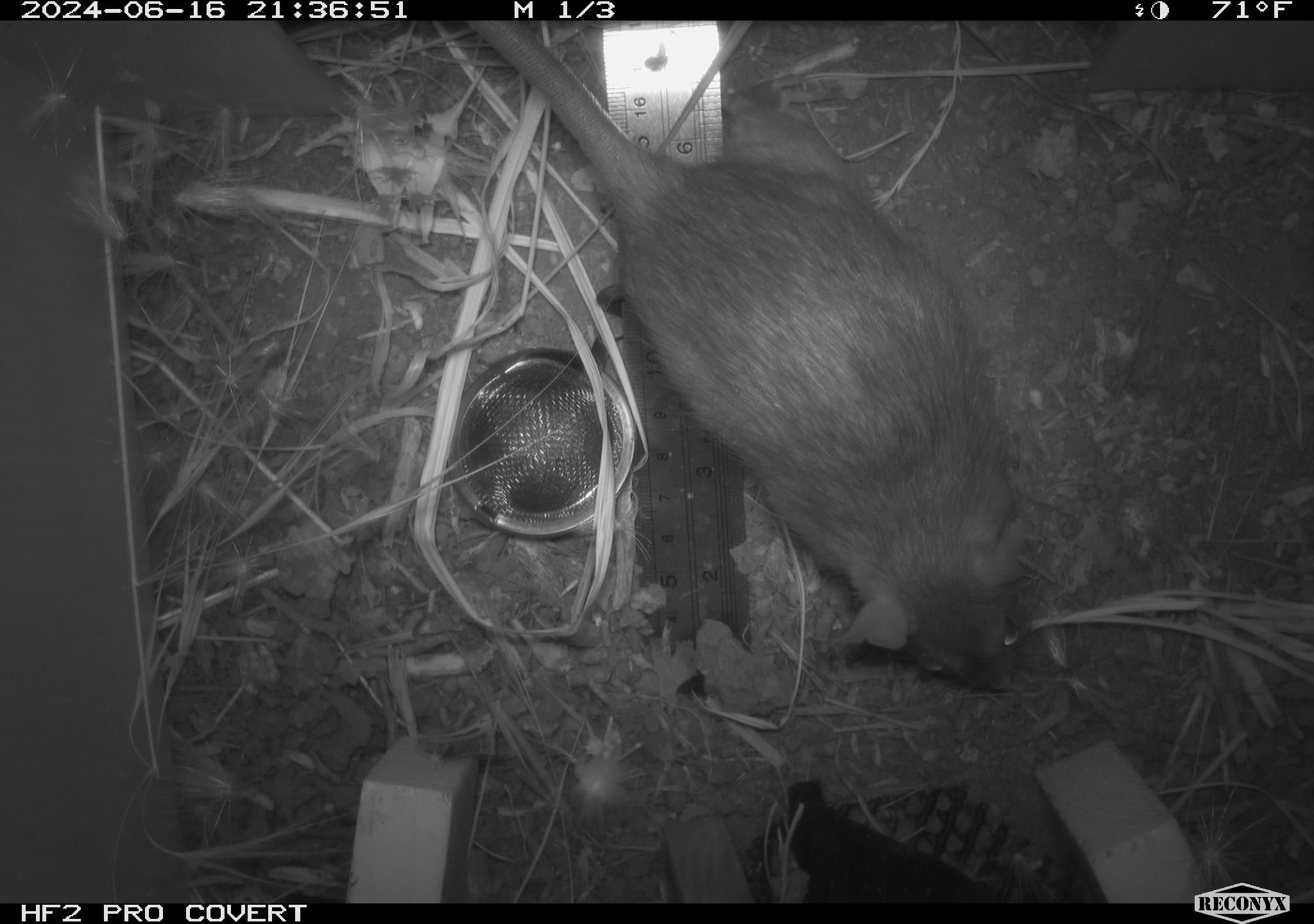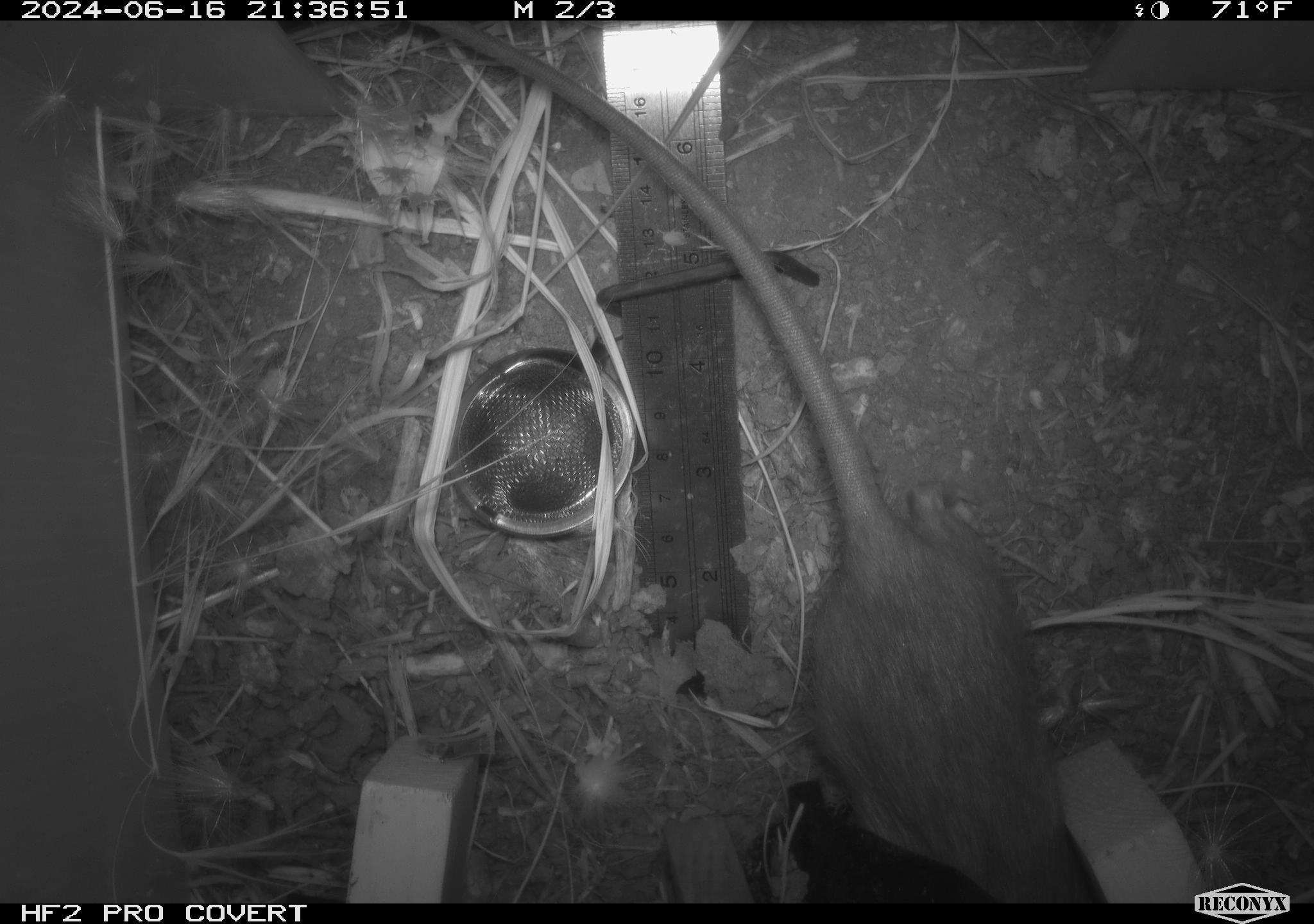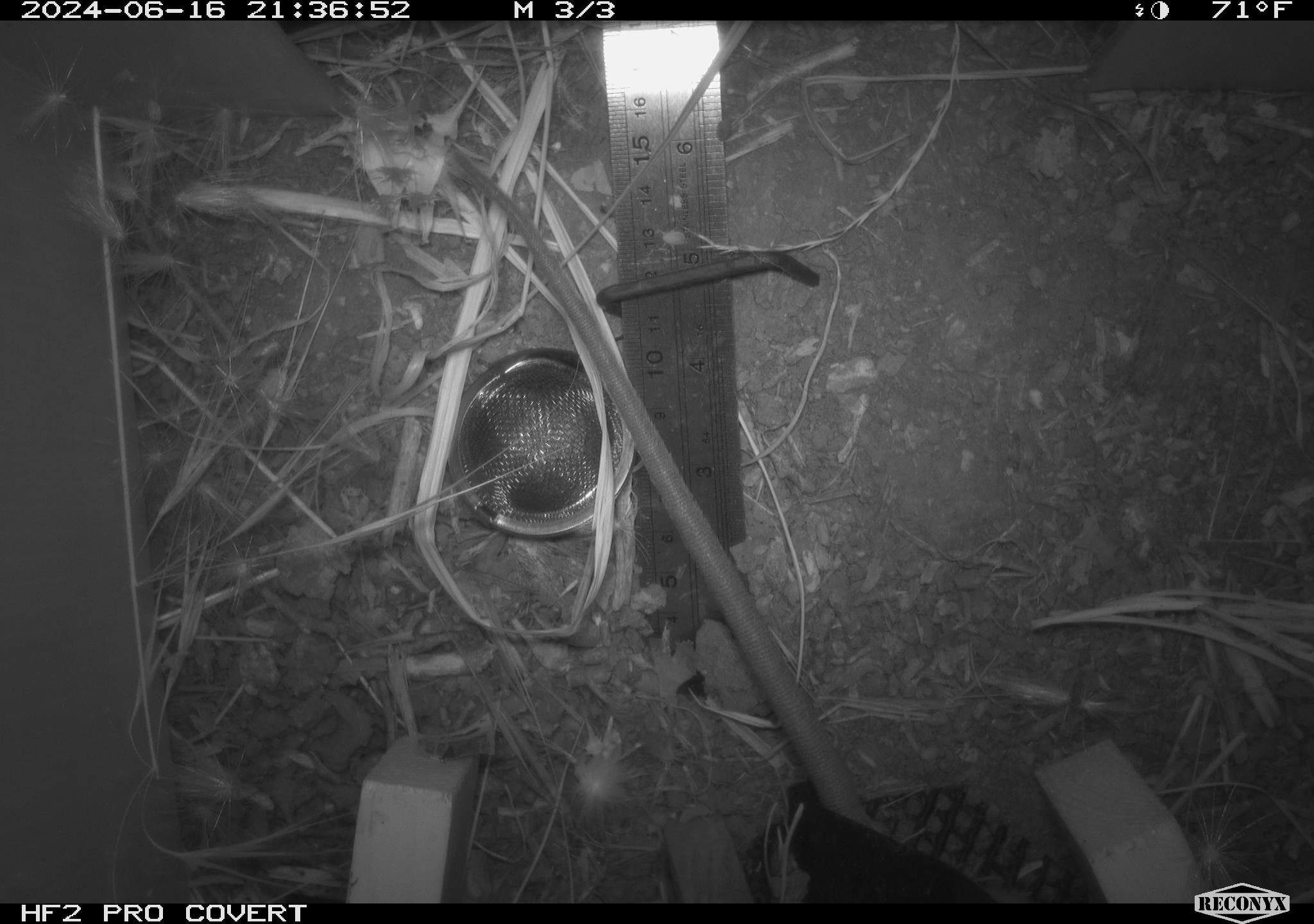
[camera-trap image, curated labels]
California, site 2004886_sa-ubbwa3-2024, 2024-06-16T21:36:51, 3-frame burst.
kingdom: Animalia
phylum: Chordata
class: Mammalia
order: Rodentia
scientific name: Rodentia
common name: woodrat or rat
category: woodrat or rat species